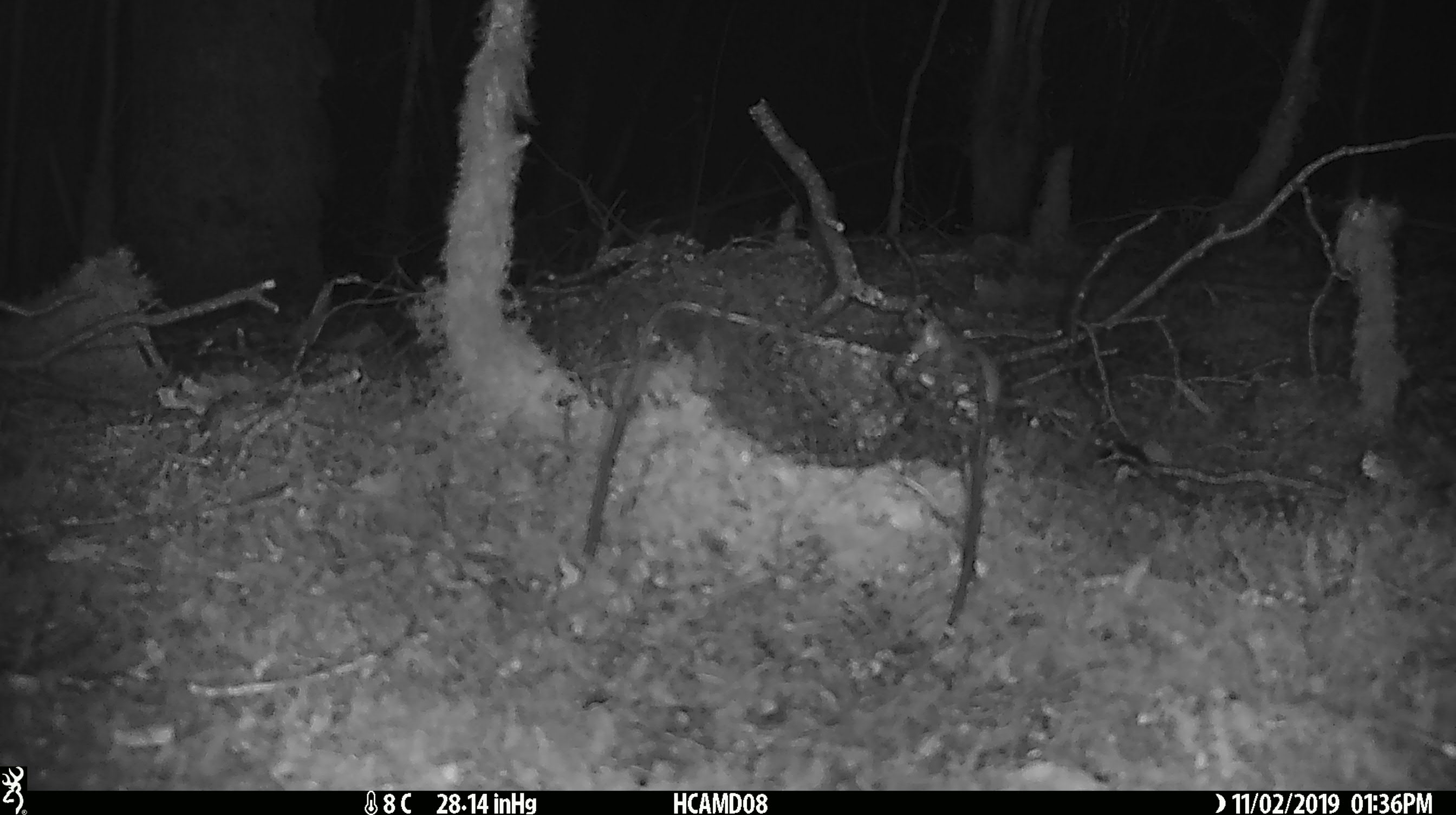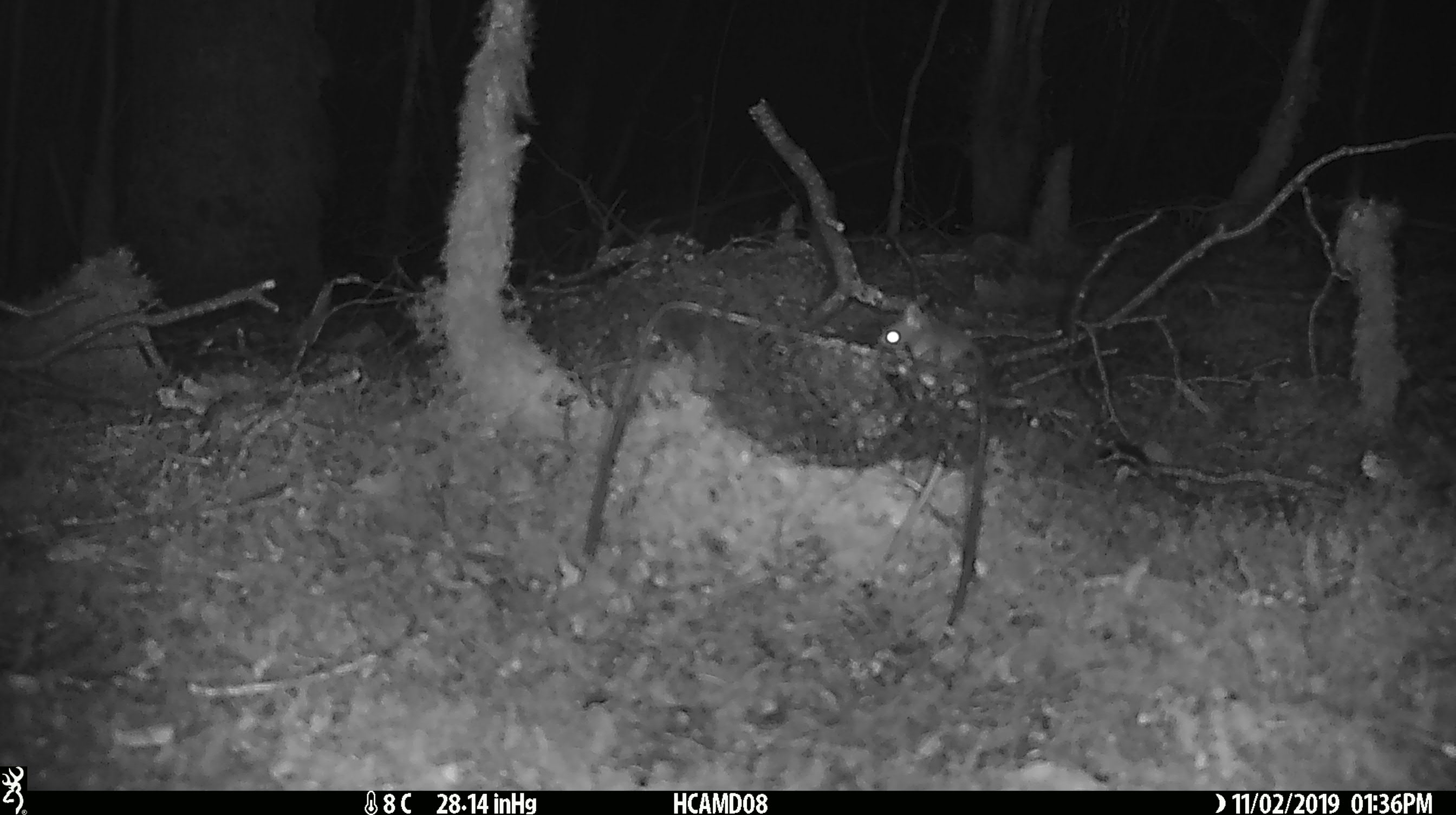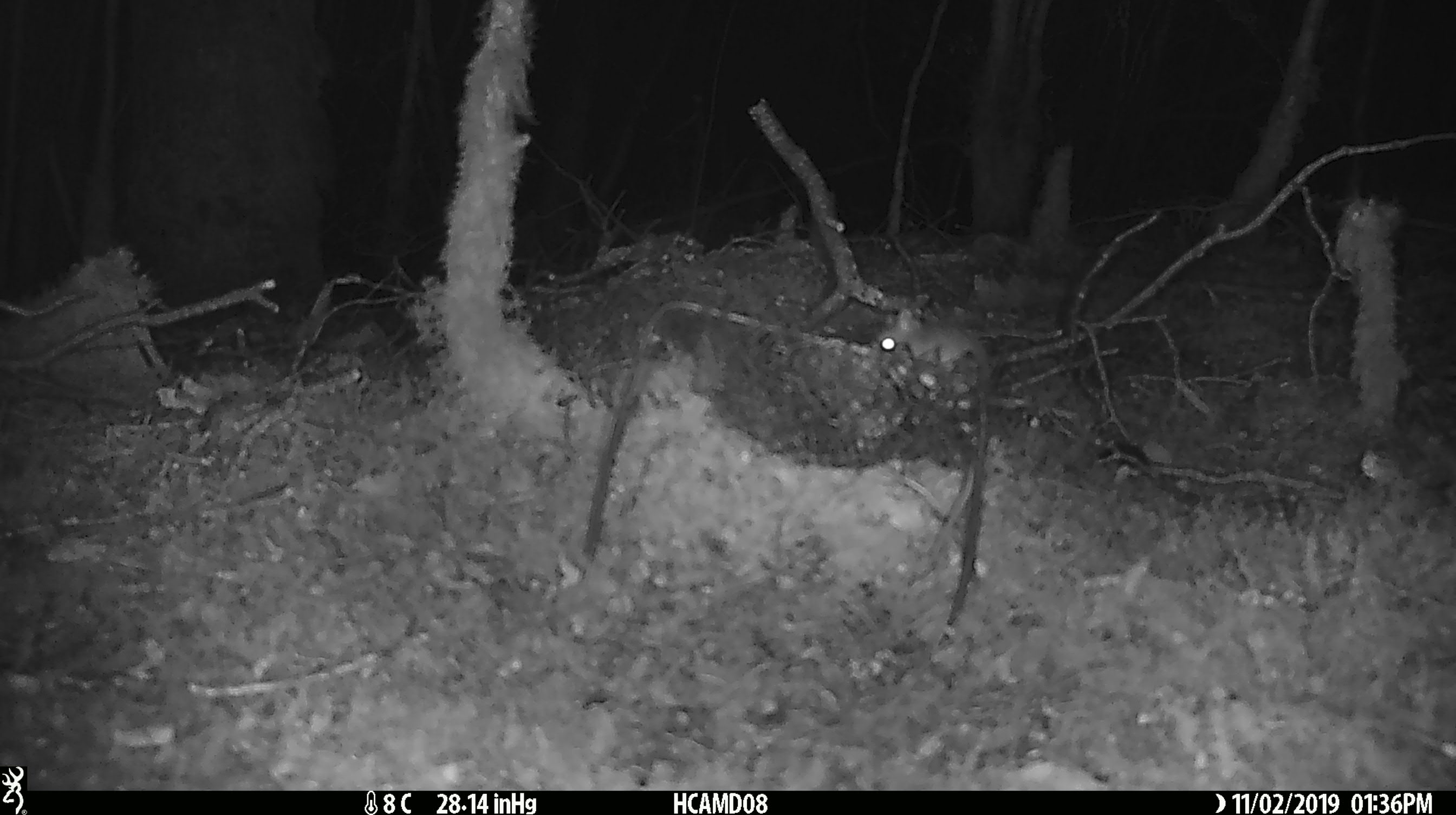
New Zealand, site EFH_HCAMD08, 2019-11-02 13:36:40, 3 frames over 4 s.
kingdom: Animalia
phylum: Chordata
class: Mammalia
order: Rodentia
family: Muridae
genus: Mus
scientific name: Mus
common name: mouse